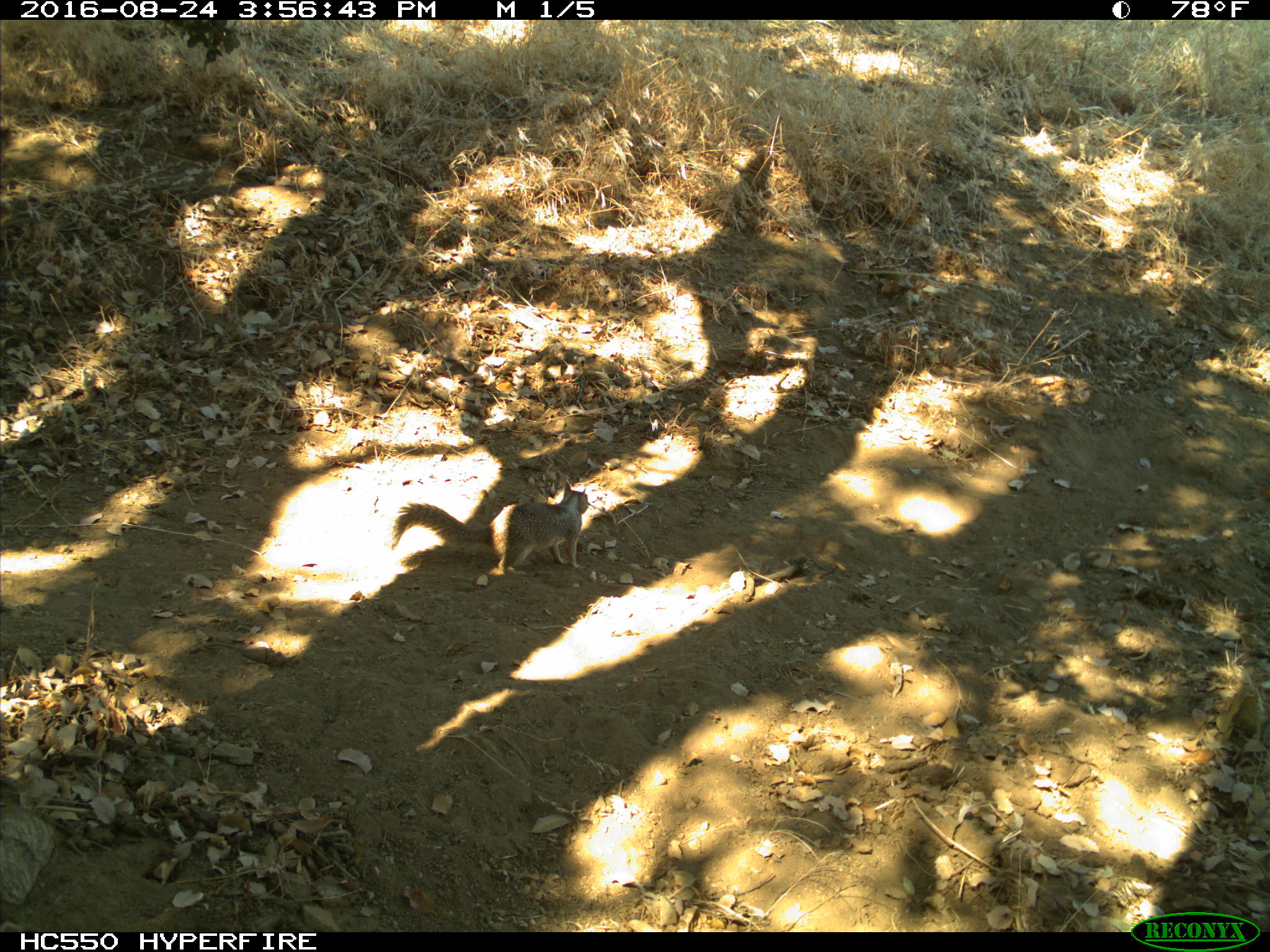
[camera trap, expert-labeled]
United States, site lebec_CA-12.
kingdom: Animalia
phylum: Chordata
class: Mammalia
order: Rodentia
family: Sciuridae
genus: Otospermophilus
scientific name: Otospermophilus beecheyi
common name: california ground squirrel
Otospermophilus beecheyi (california ground squirrel).